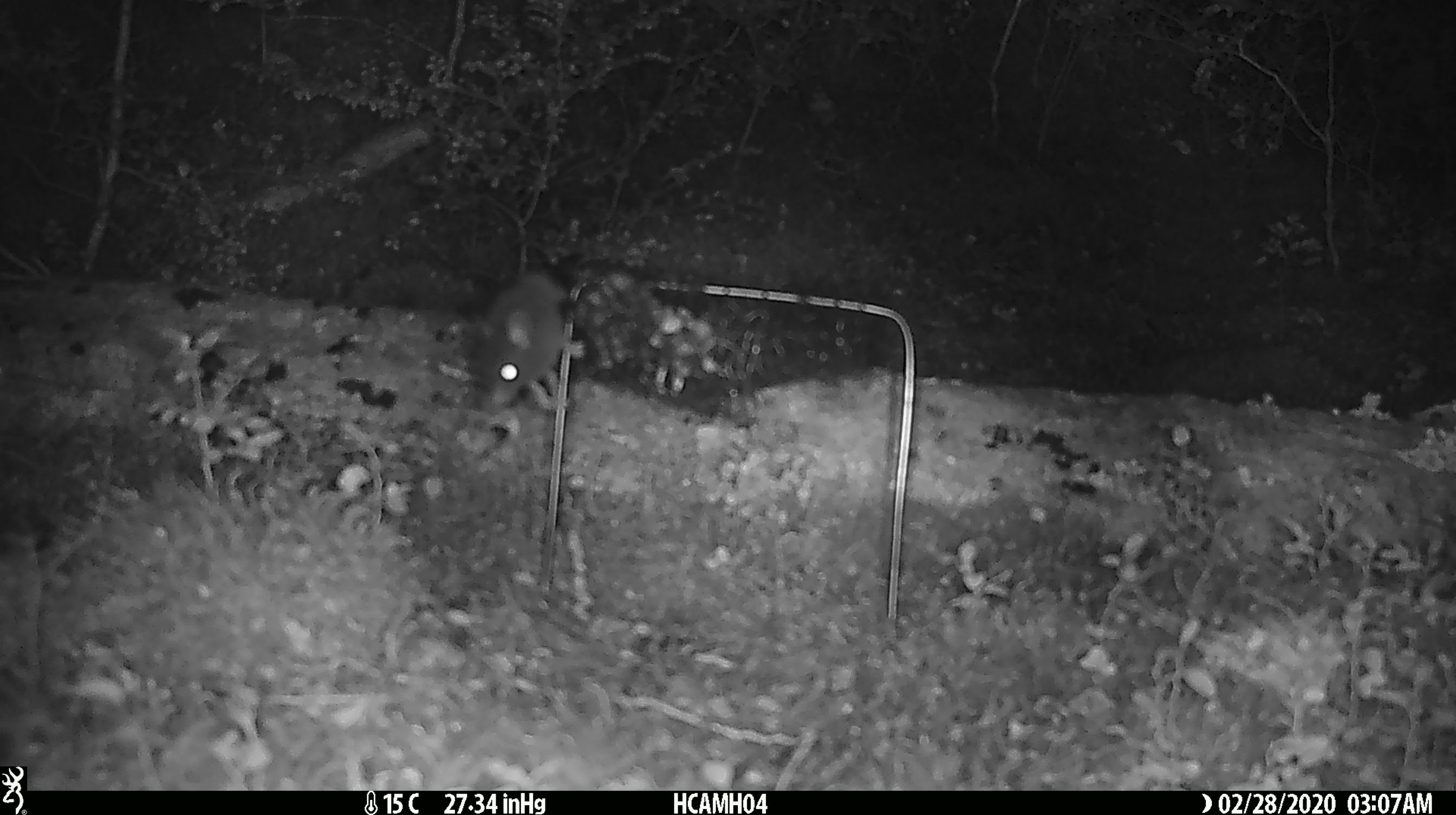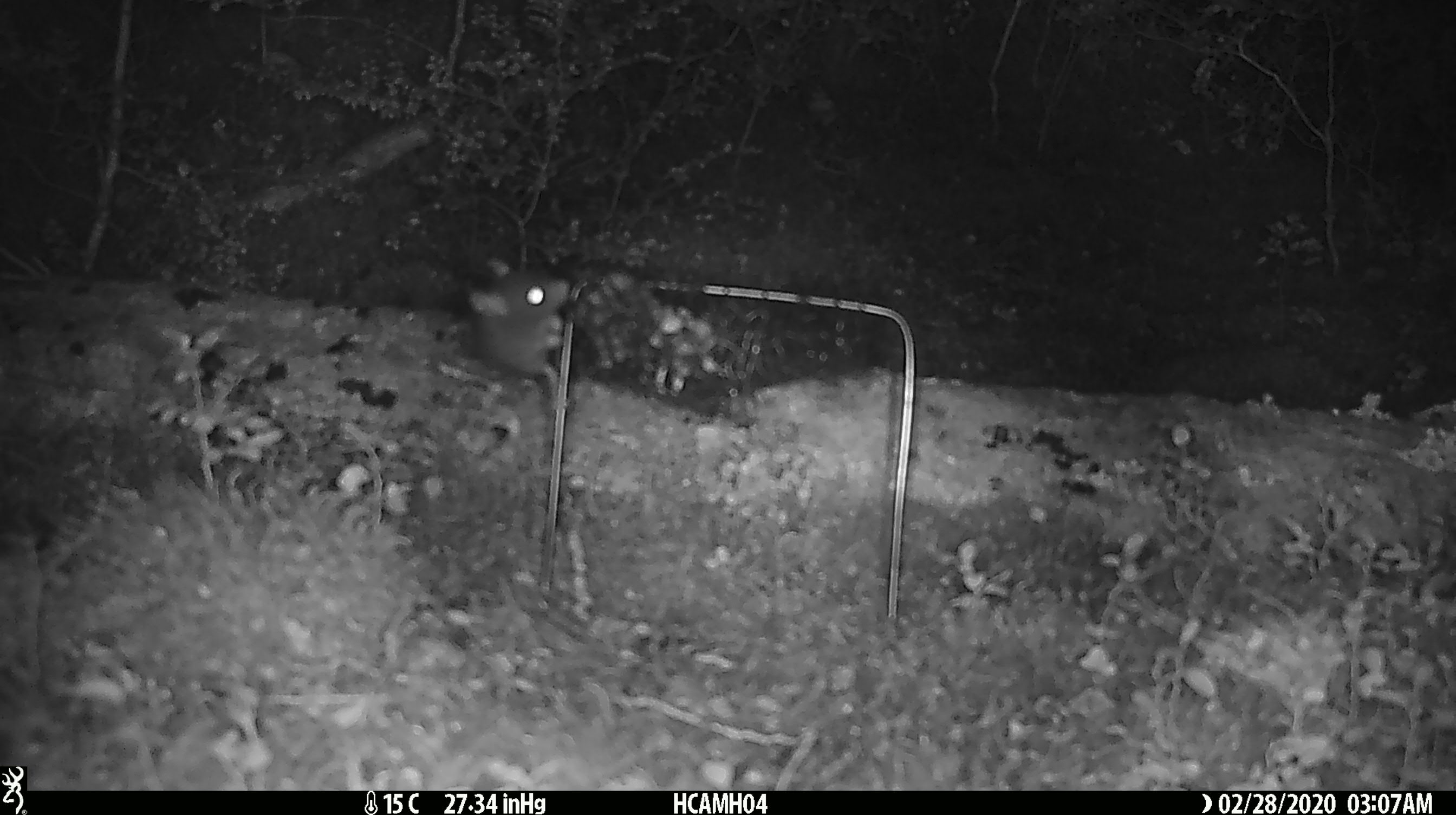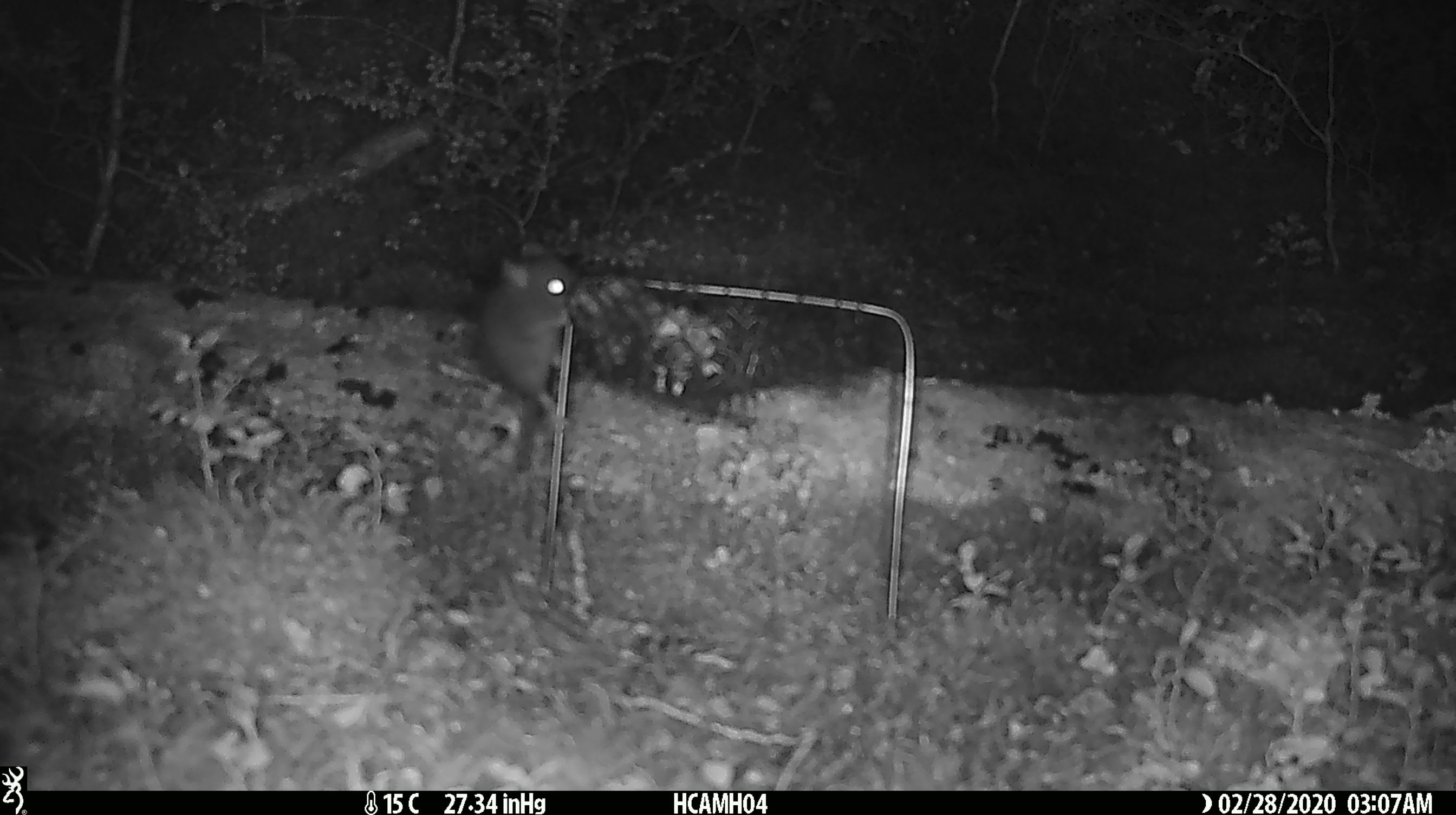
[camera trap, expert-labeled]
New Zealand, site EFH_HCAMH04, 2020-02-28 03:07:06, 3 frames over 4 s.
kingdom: Animalia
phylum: Chordata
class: Mammalia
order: Rodentia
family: Muridae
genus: Mus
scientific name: Mus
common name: mouse